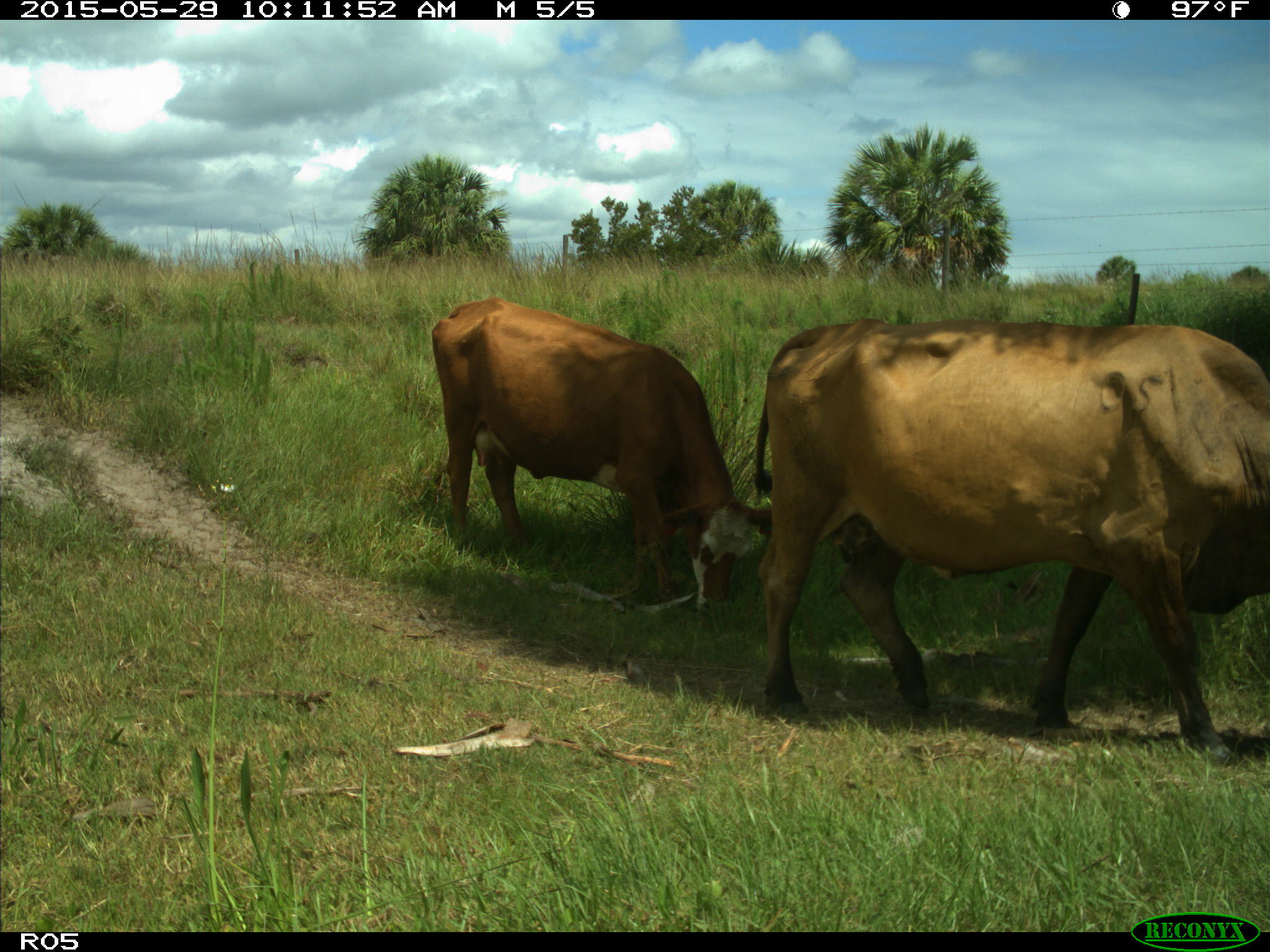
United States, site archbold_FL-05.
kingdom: Animalia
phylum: Chordata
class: Mammalia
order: Artiodactyla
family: Bovidae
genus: Bos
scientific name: Bos taurus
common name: domestic cow